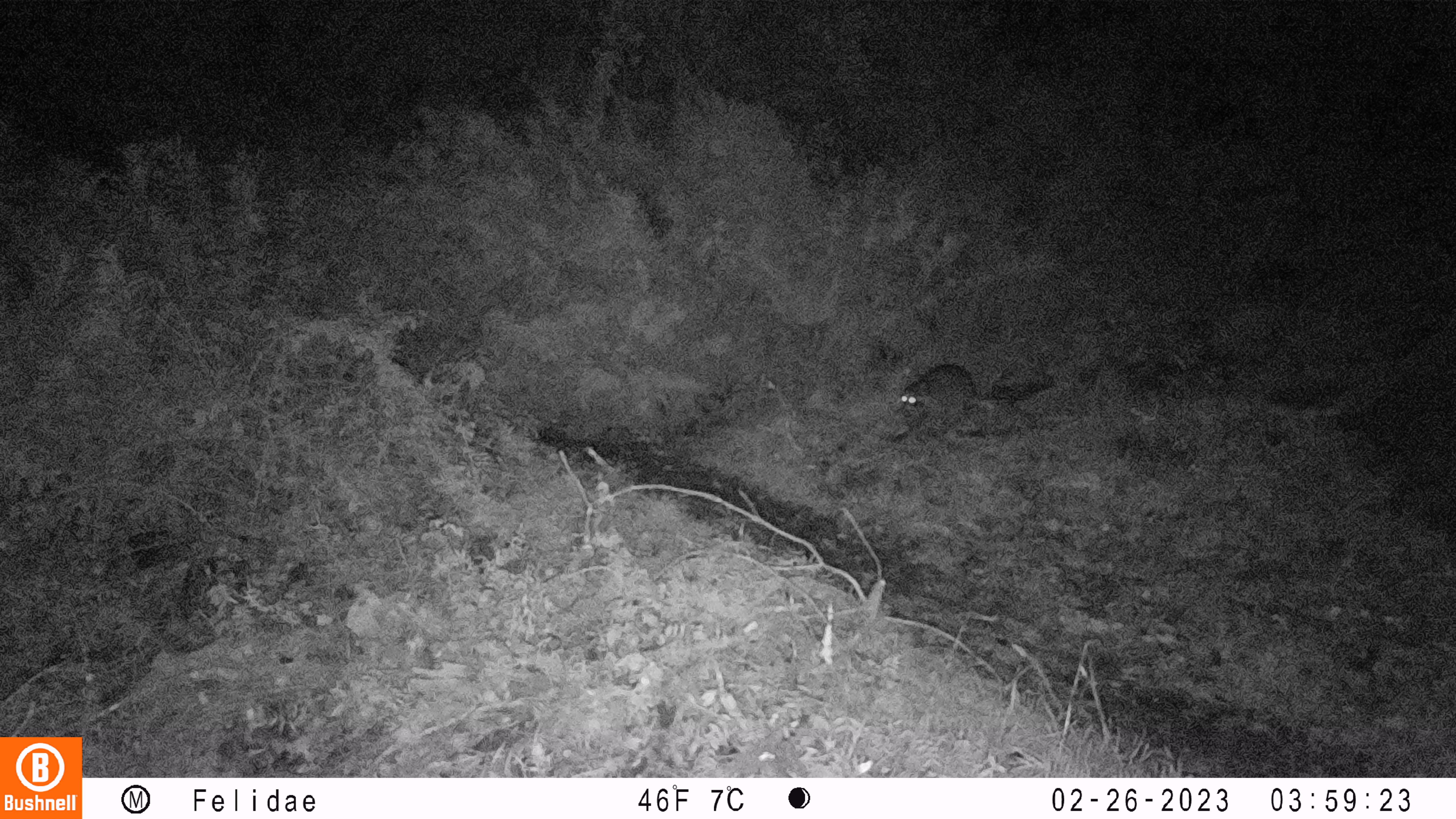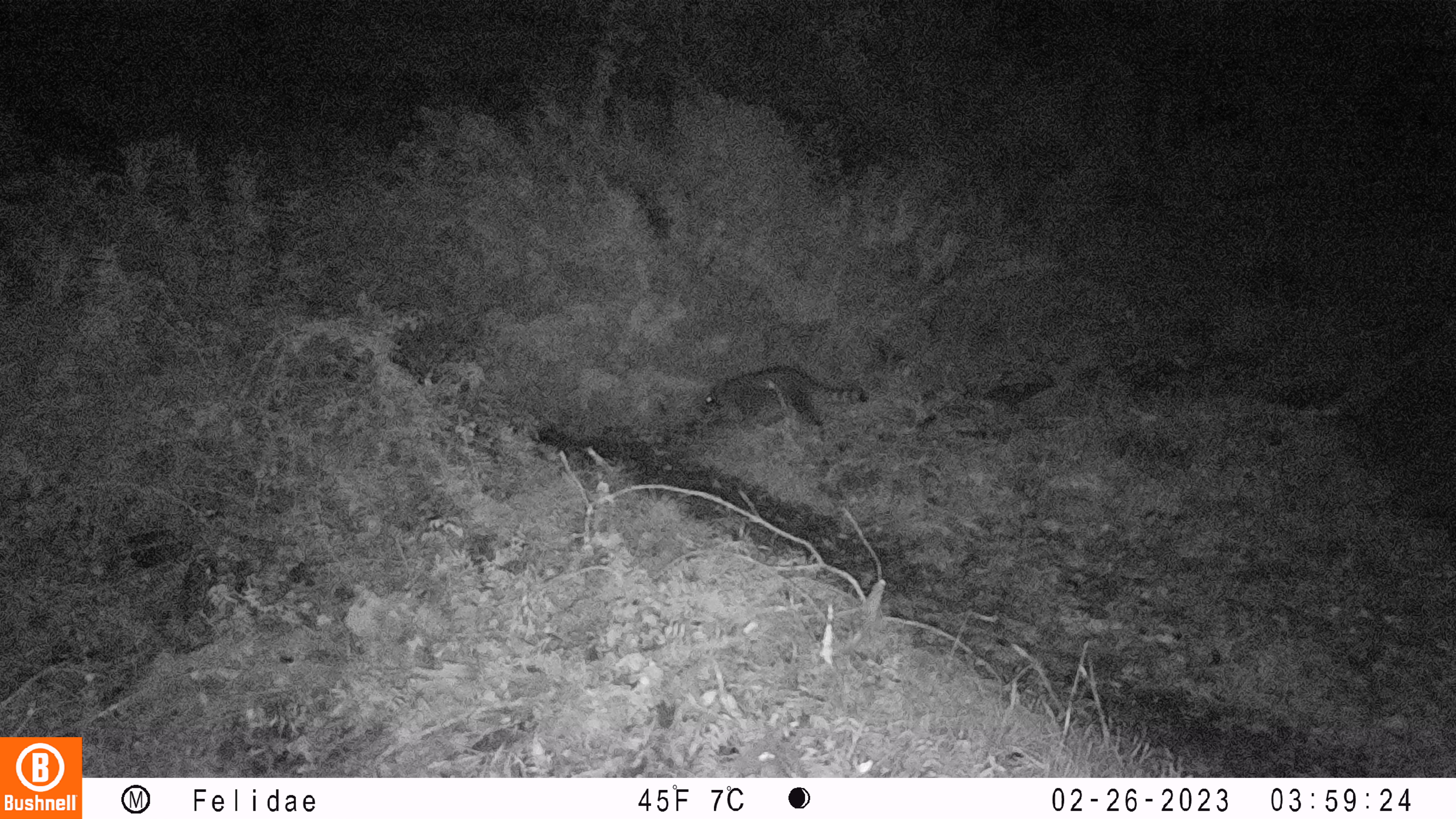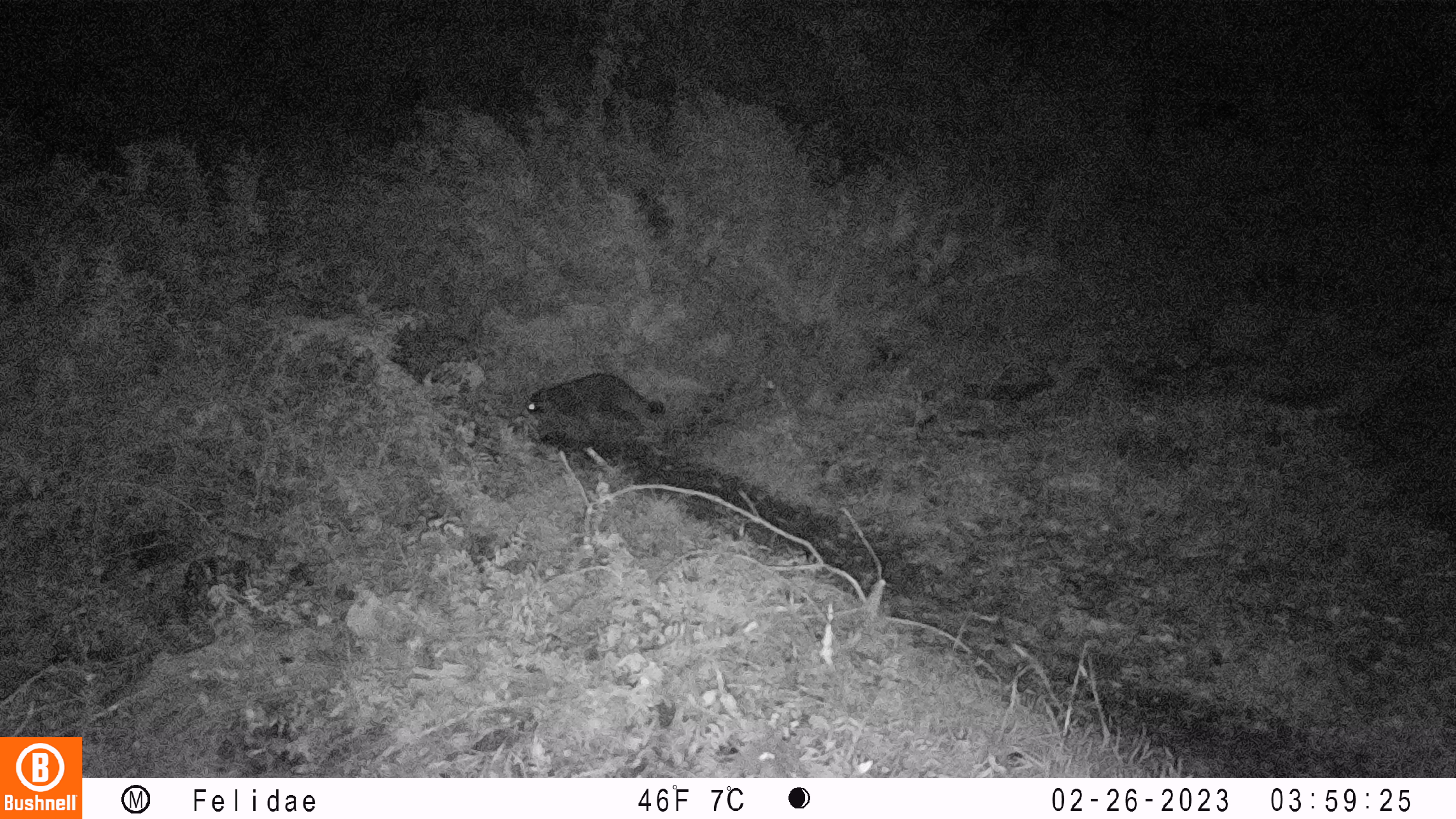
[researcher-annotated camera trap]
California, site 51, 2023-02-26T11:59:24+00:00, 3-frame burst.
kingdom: Animalia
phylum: Chordata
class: Mammalia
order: Carnivora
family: Procyonidae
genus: Procyon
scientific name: Procyon lotor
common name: raccoon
Raccoon (Procyon lotor).